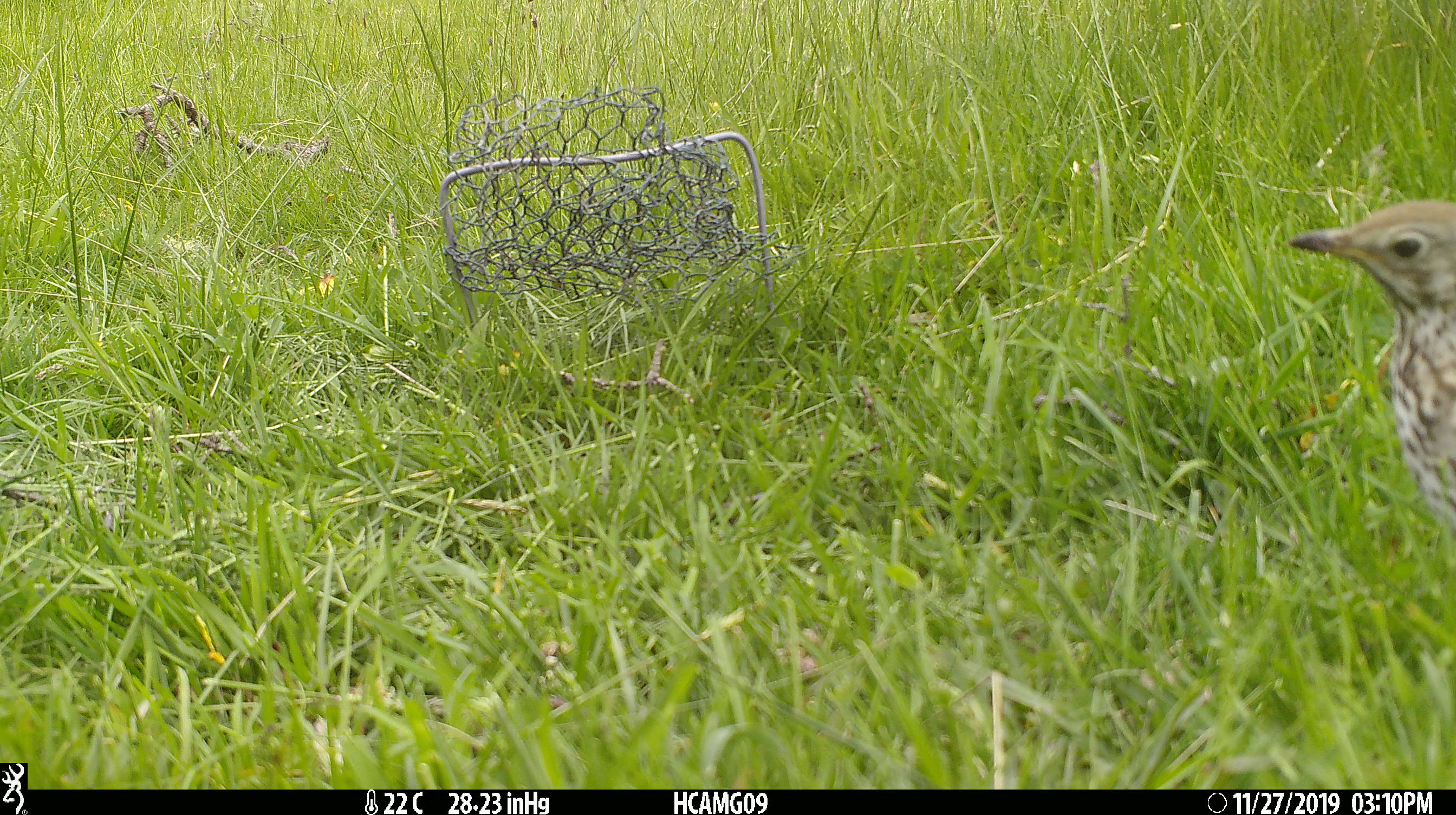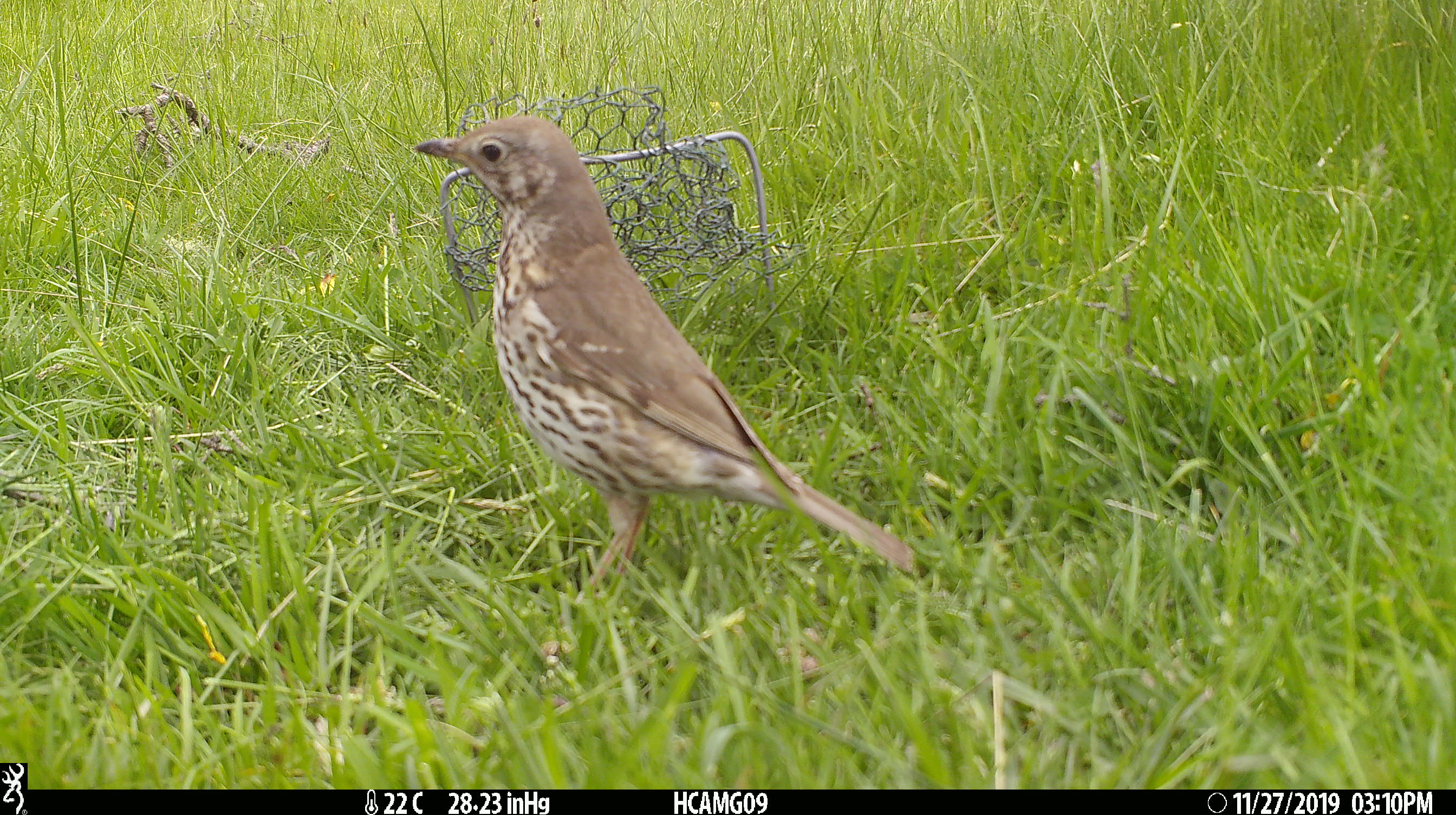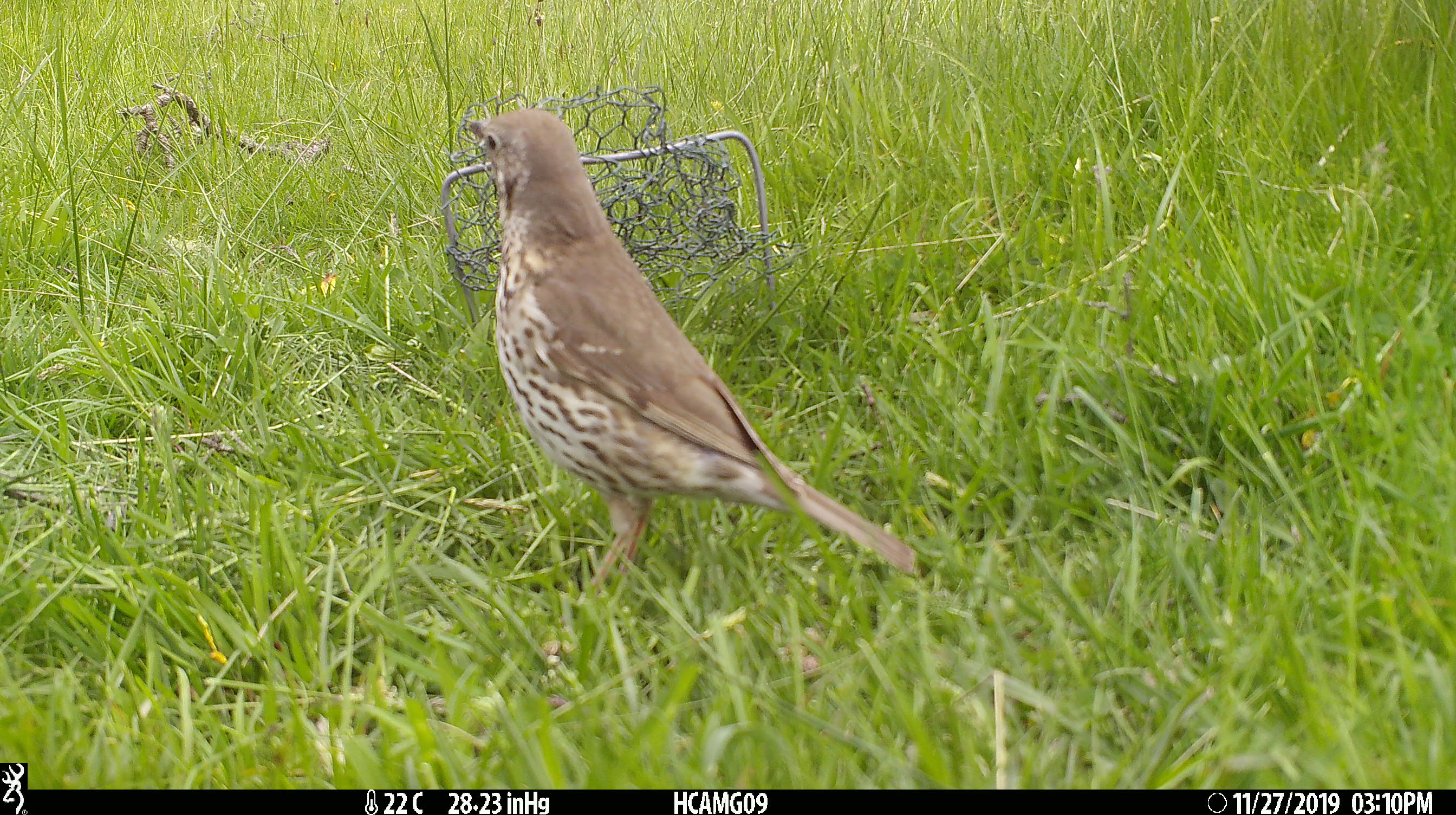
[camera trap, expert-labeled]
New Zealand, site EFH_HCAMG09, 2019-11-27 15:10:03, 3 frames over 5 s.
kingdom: Animalia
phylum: Chordata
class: Aves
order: Passeriformes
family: Turdidae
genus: Turdus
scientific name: Turdus philomelos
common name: song thrush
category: thrush